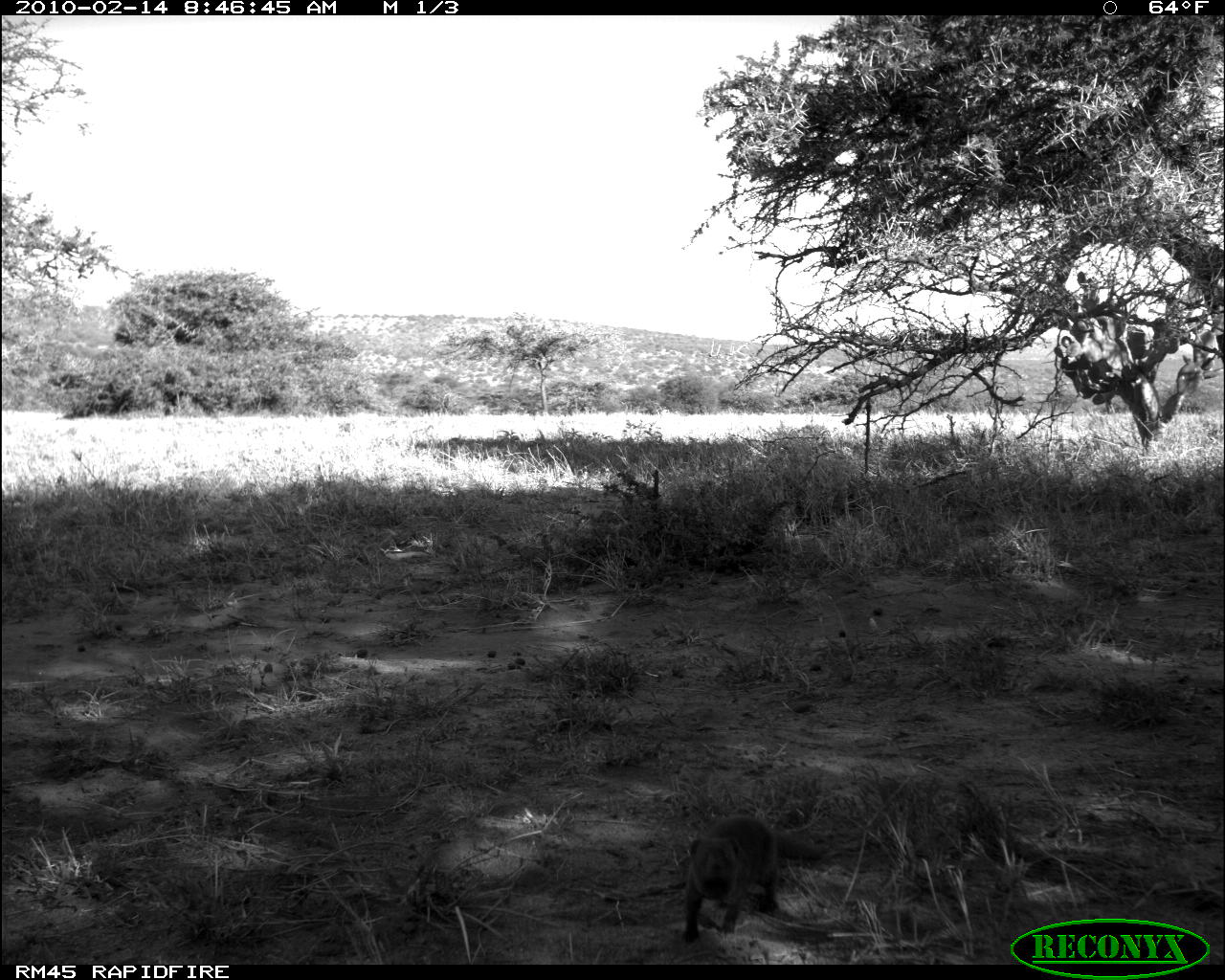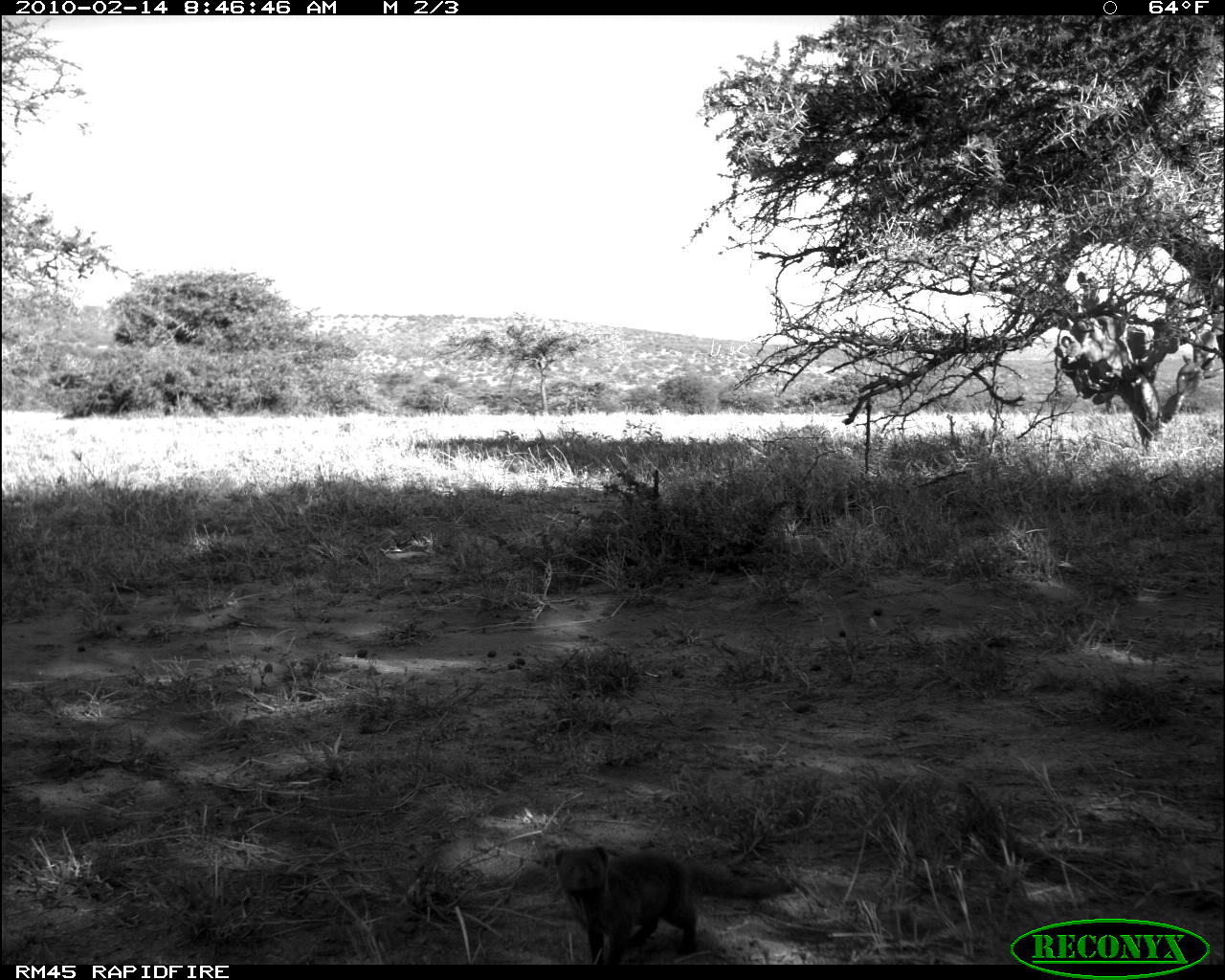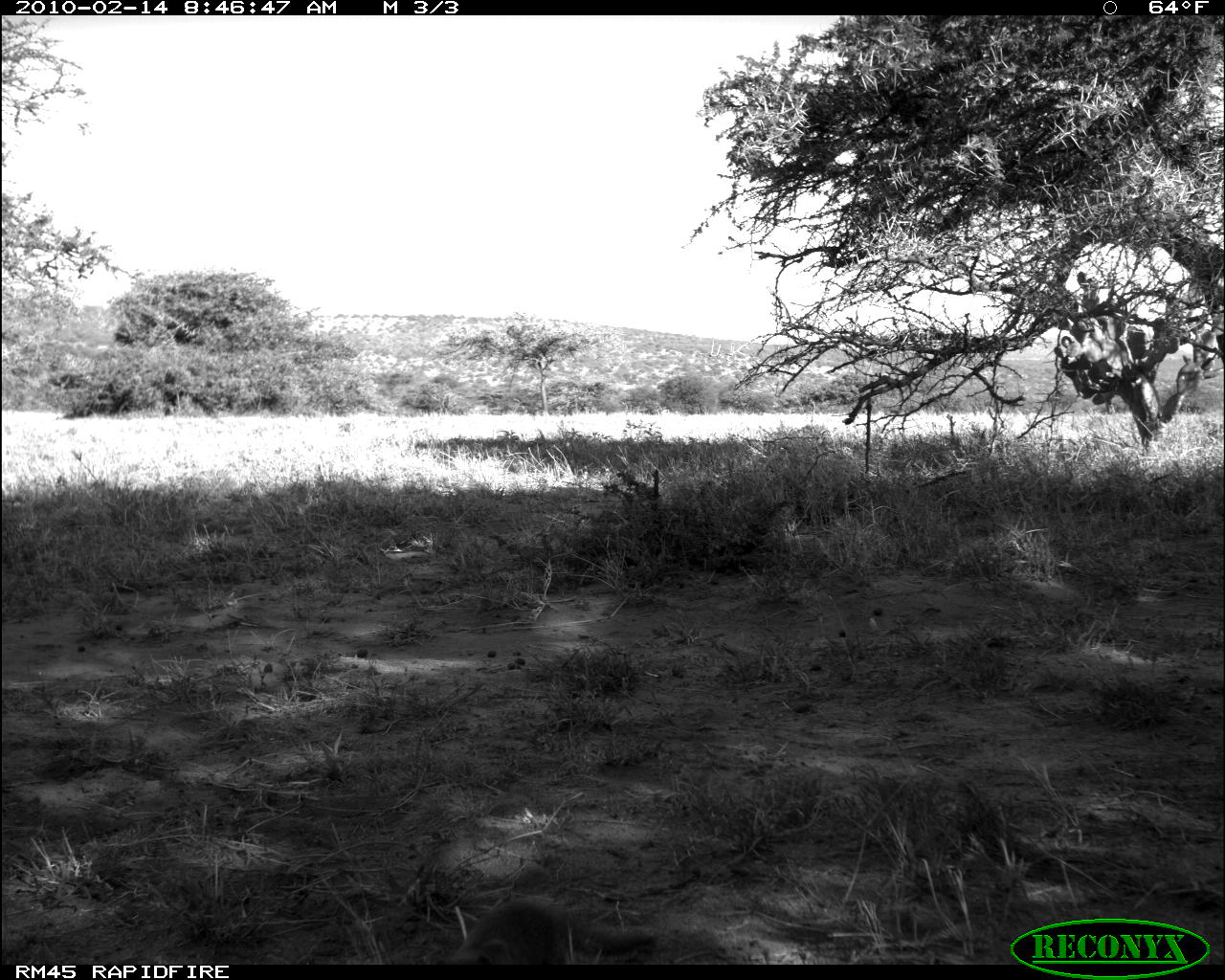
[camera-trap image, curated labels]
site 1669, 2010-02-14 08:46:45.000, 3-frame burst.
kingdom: Animalia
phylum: Chordata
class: Mammalia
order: Carnivora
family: Herpestidae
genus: Helogale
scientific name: Helogale parvula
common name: common dwarf mongoose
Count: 1.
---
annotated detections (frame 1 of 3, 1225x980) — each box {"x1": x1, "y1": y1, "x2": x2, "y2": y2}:
helogale parvula: {"x1": 677, "y1": 812, "x2": 827, "y2": 944}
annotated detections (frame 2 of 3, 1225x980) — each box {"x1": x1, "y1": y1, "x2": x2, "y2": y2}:
helogale parvula: {"x1": 552, "y1": 843, "x2": 799, "y2": 965}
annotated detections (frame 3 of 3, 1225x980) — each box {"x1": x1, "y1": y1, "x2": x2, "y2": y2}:
helogale parvula: {"x1": 433, "y1": 894, "x2": 660, "y2": 965}